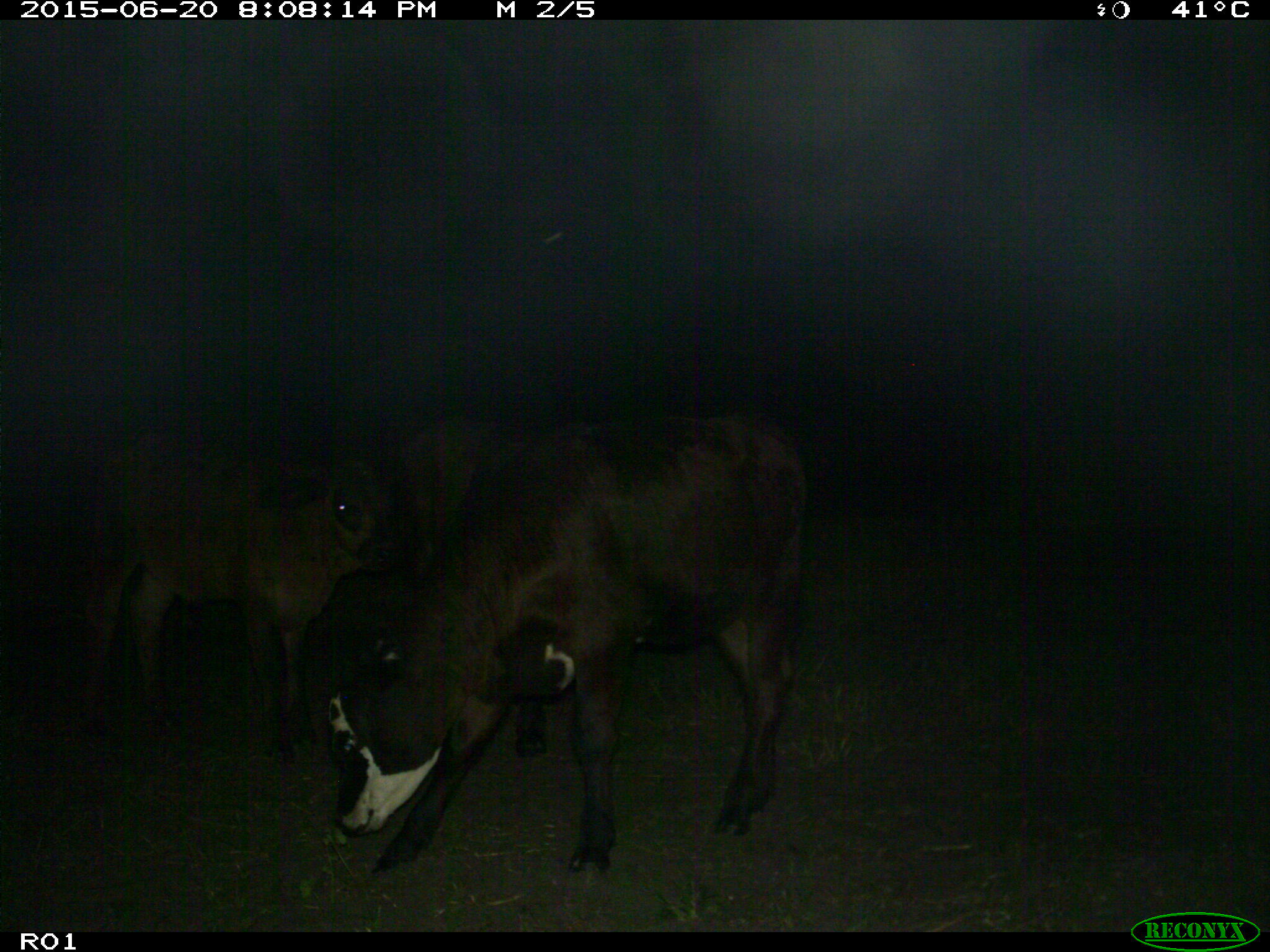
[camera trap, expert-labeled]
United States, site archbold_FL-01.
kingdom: Animalia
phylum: Chordata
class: Mammalia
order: Artiodactyla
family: Bovidae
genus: Bos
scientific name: Bos taurus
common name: domestic cow